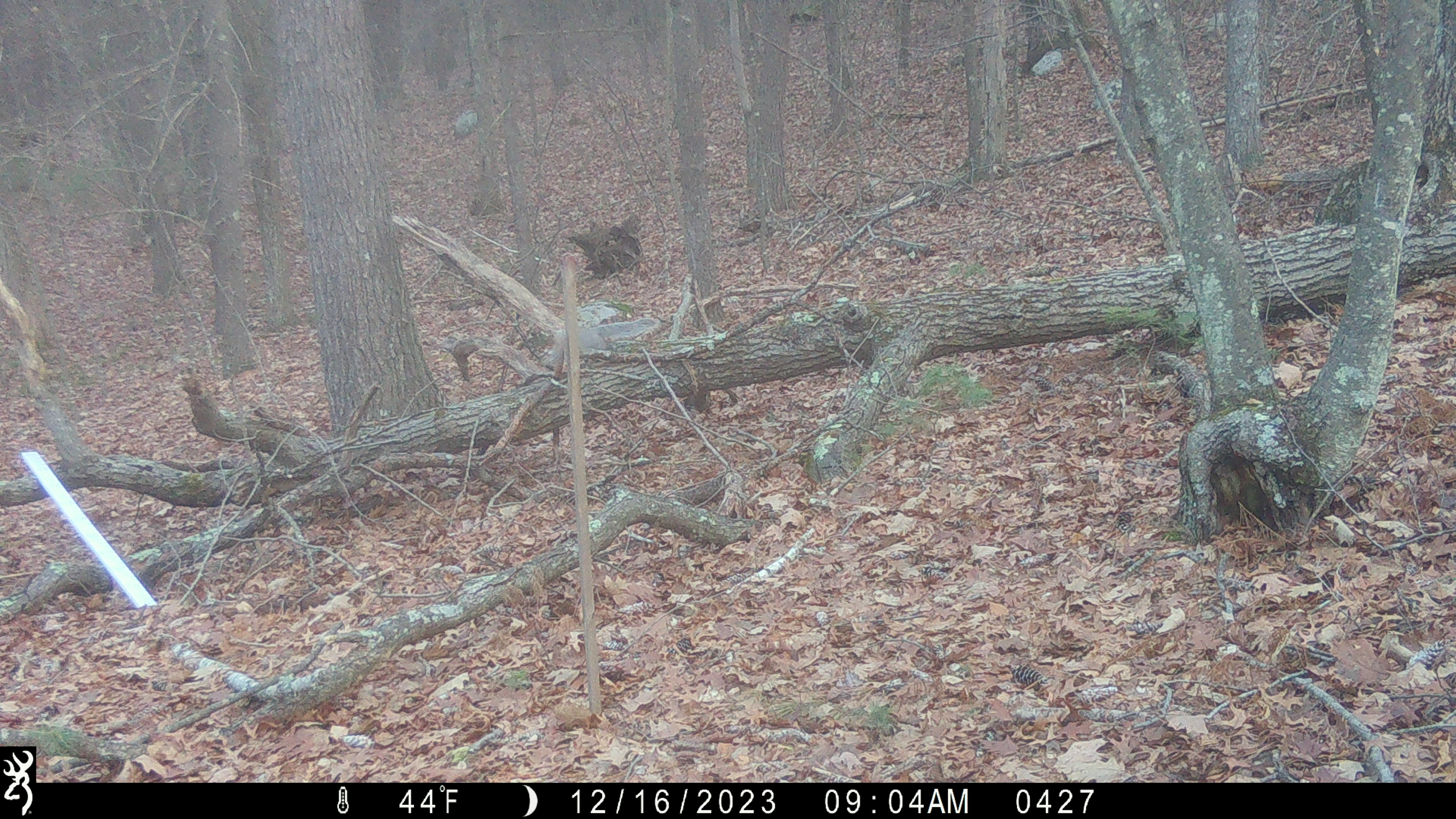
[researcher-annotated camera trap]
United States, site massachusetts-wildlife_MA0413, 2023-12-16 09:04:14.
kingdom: Animalia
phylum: Chordata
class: Mammalia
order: Rodentia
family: Sciuridae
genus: Sciurus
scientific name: Sciurus carolinensis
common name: gray squirrel